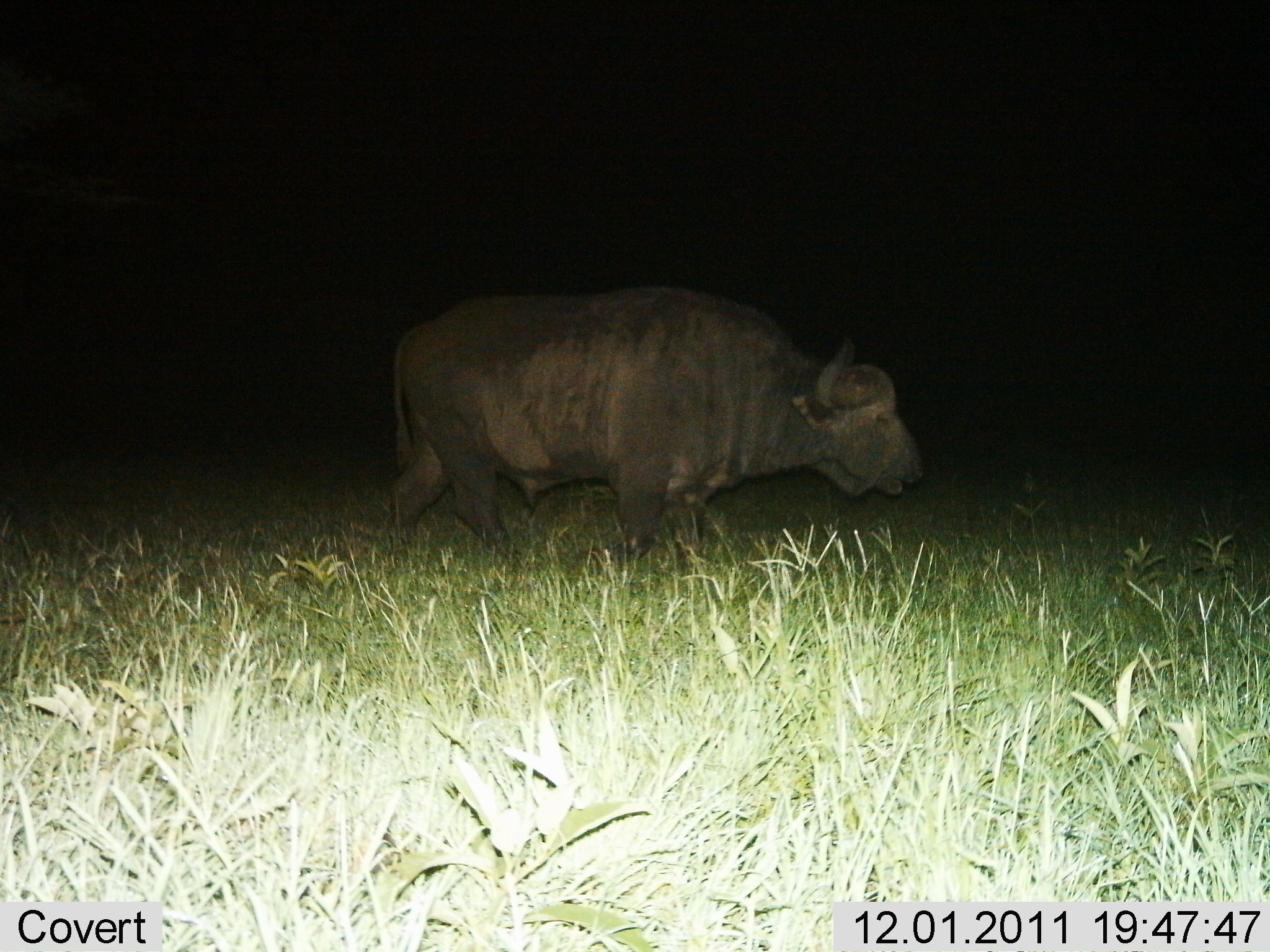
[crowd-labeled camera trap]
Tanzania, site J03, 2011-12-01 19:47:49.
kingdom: Animalia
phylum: Chordata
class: Mammalia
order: Artiodactyla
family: Bovidae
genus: Syncerus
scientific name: Syncerus caffer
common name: cape buffalo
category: buffalo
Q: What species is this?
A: Buffalo (cape buffalo) (Syncerus caffer).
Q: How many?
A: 1.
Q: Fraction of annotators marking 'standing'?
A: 38%.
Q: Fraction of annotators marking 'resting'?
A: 0%.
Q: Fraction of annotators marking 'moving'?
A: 54%.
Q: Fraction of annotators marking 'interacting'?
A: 0%.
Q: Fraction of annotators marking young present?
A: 0%.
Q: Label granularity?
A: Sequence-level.